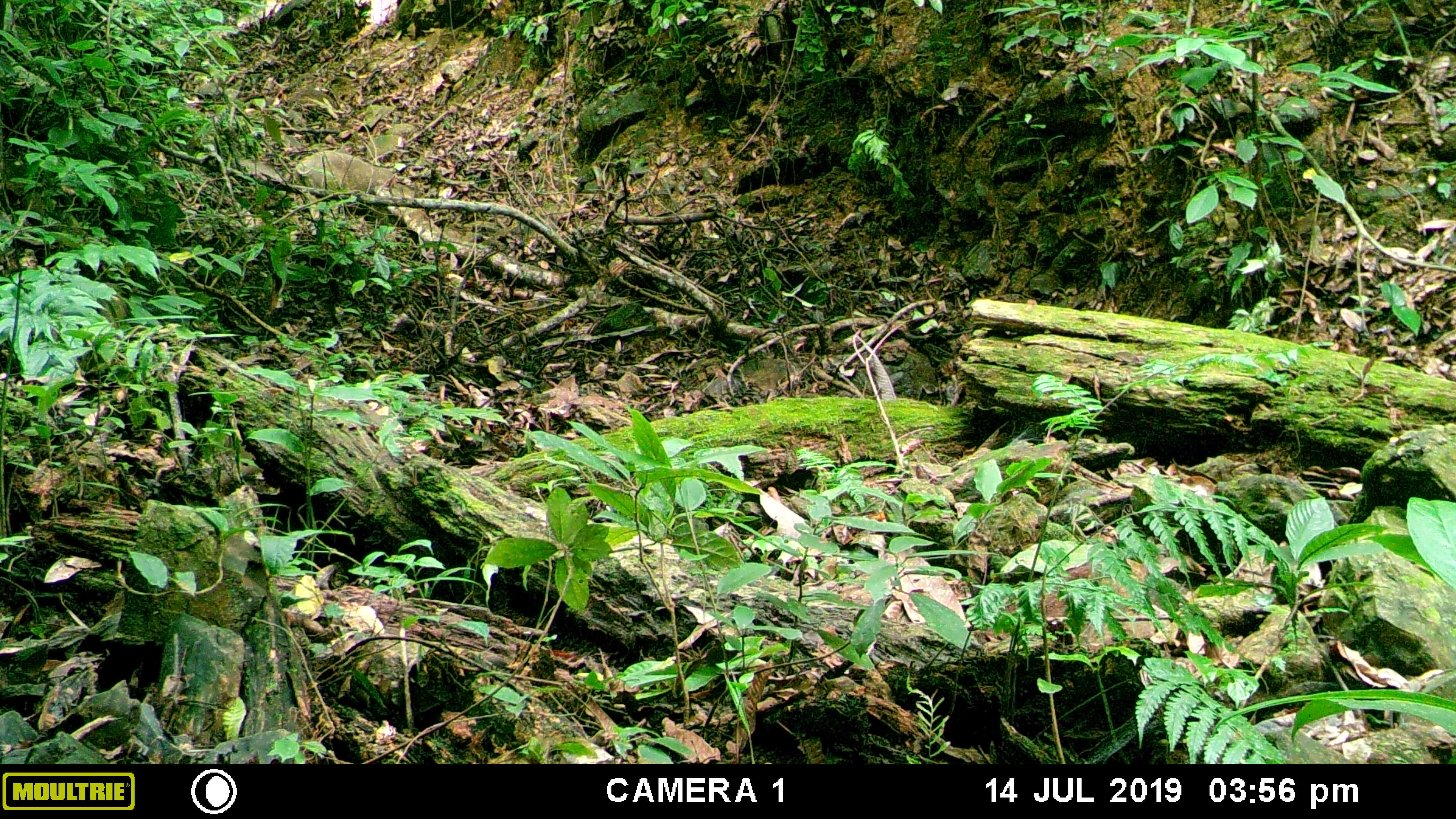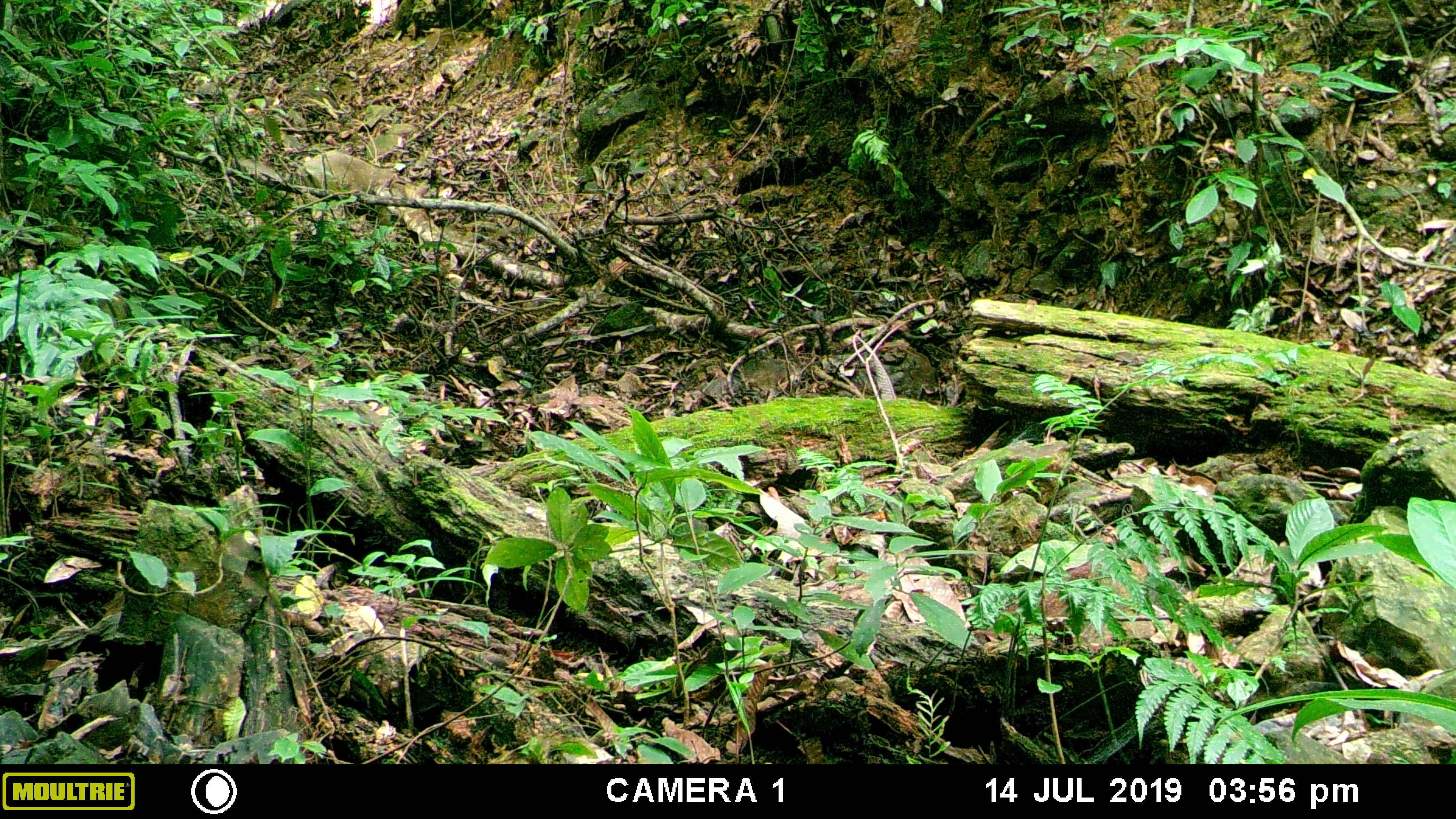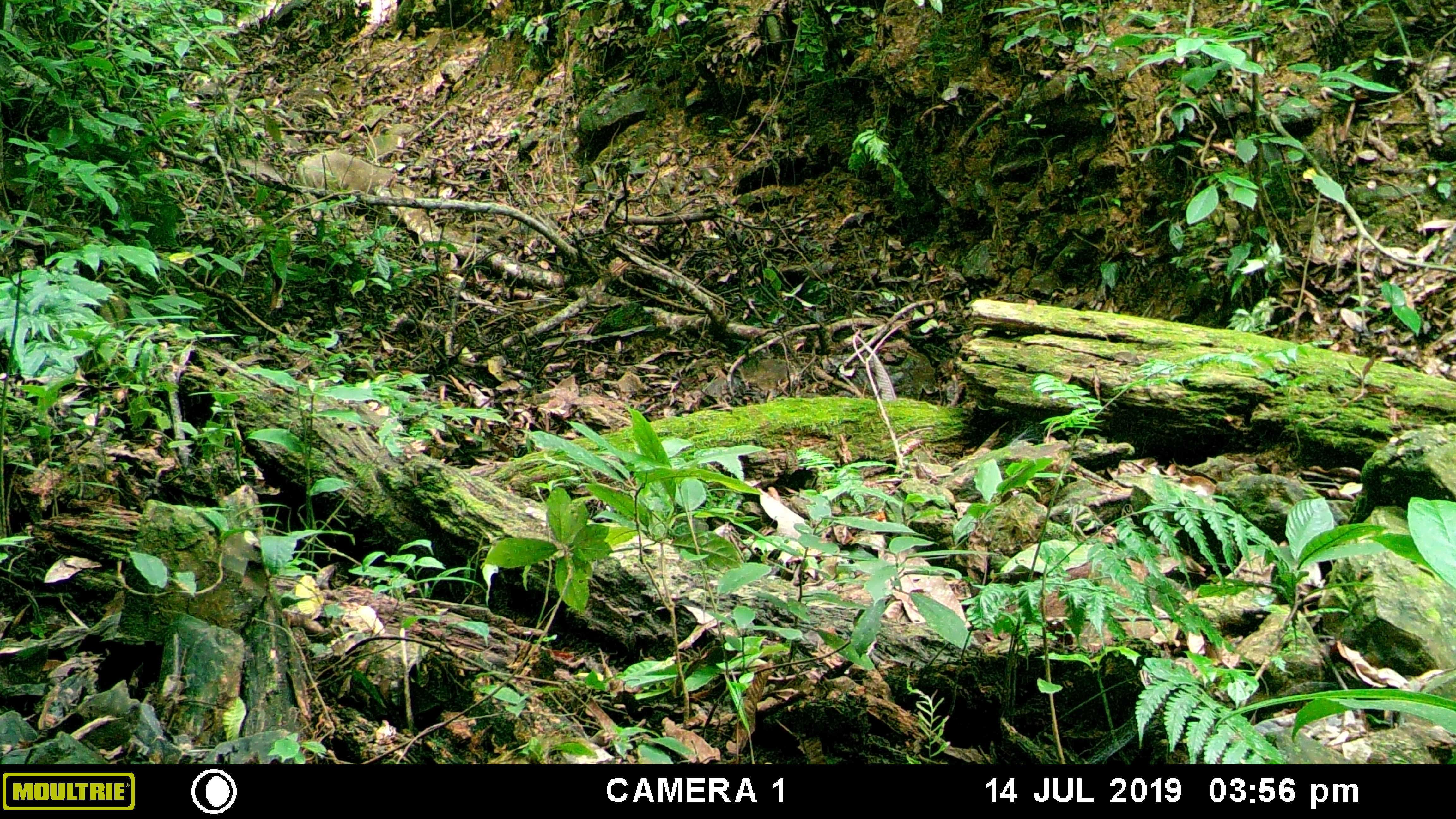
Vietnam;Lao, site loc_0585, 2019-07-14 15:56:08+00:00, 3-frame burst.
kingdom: Animalia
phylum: Chordata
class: Mammalia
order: Artiodactyla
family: Suidae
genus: Sus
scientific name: Sus scrofa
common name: eurasian wild pig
Eurasian wild pig (Sus scrofa). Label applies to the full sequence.